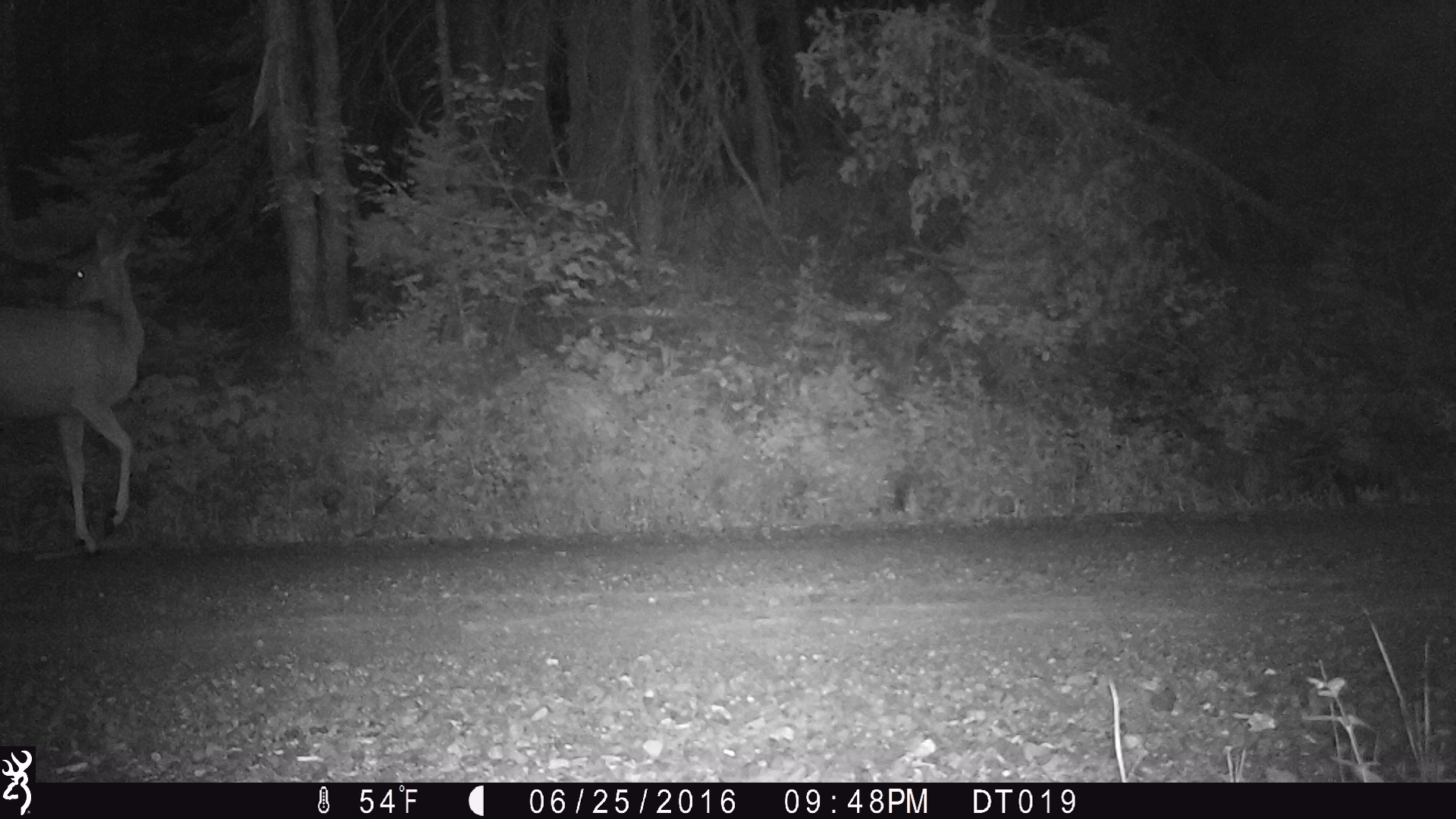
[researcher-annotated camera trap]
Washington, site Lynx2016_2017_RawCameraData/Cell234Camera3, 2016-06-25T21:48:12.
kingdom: Animalia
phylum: Chordata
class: Mammalia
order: Artiodactyla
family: Cervidae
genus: Odocoileus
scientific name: Odocoileus hemionus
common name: mule deer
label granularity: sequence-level